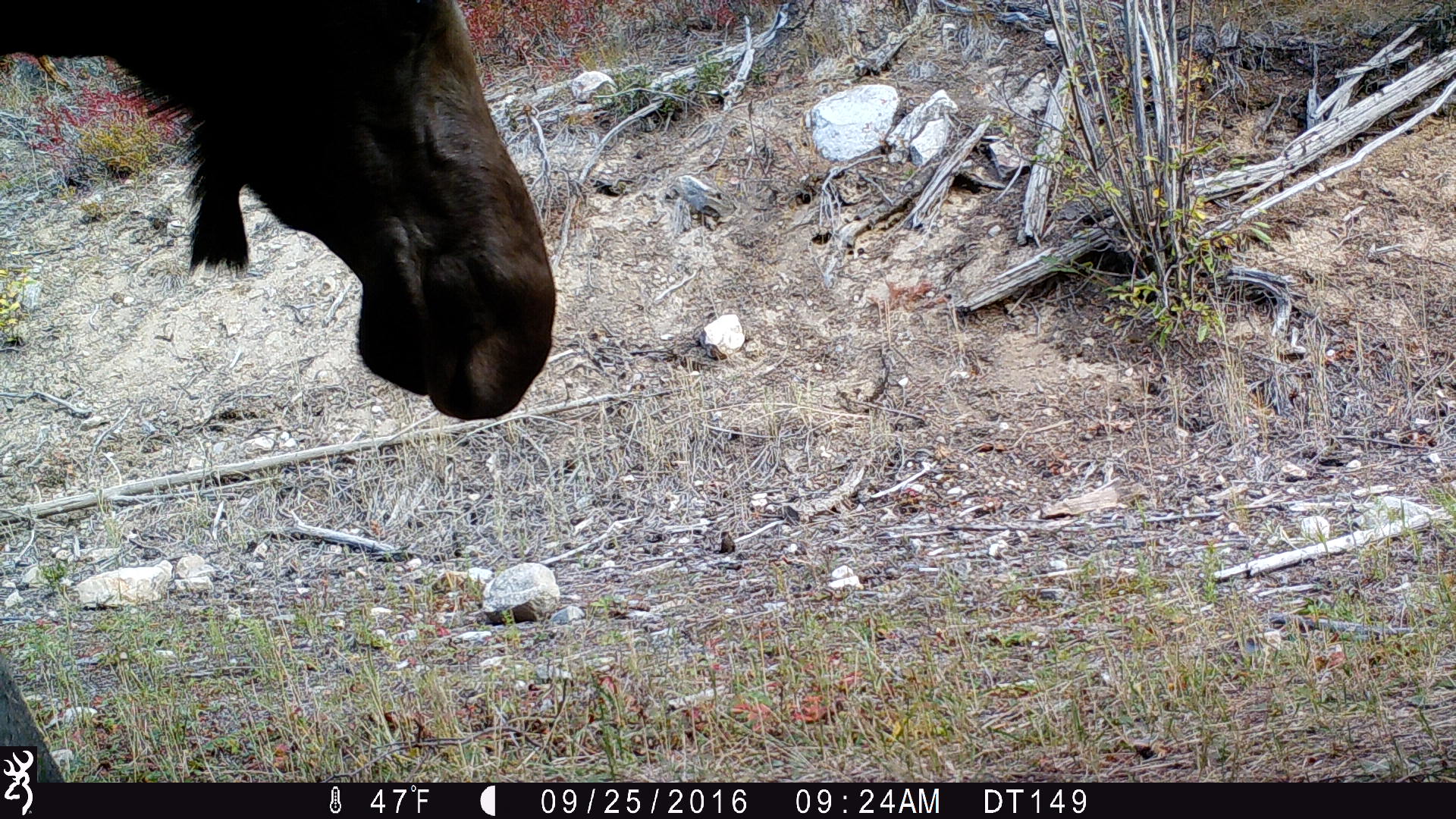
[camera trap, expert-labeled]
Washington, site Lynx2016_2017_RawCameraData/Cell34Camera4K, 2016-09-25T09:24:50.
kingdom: Animalia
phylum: Chordata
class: Mammalia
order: Artiodactyla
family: Cervidae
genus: Alces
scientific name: Alces alces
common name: moose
Alces alces (moose). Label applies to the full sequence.